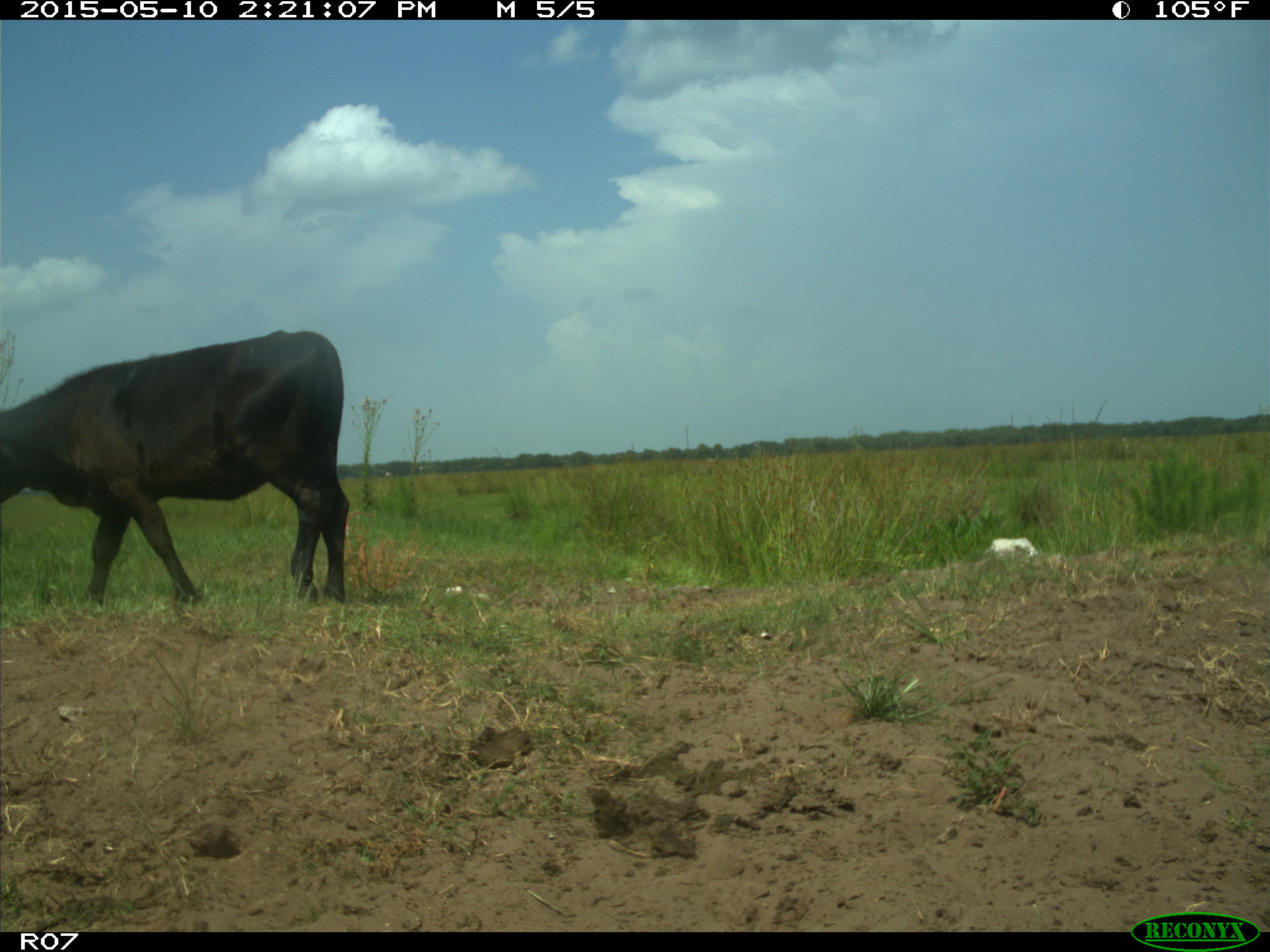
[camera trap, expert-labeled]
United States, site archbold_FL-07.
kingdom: Animalia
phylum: Chordata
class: Mammalia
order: Artiodactyla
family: Bovidae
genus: Bos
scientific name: Bos taurus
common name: domestic cow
Bos taurus (domestic cow).